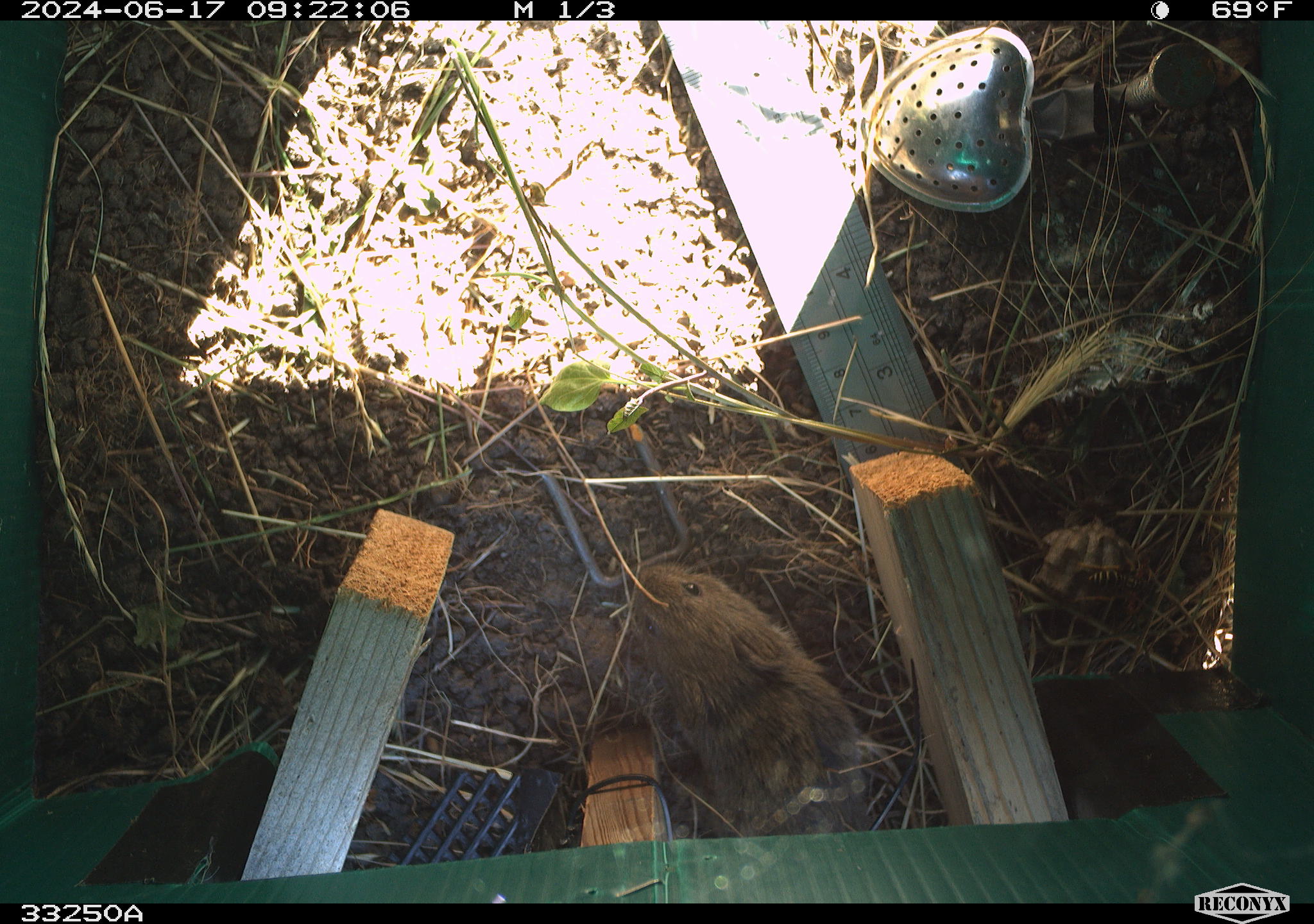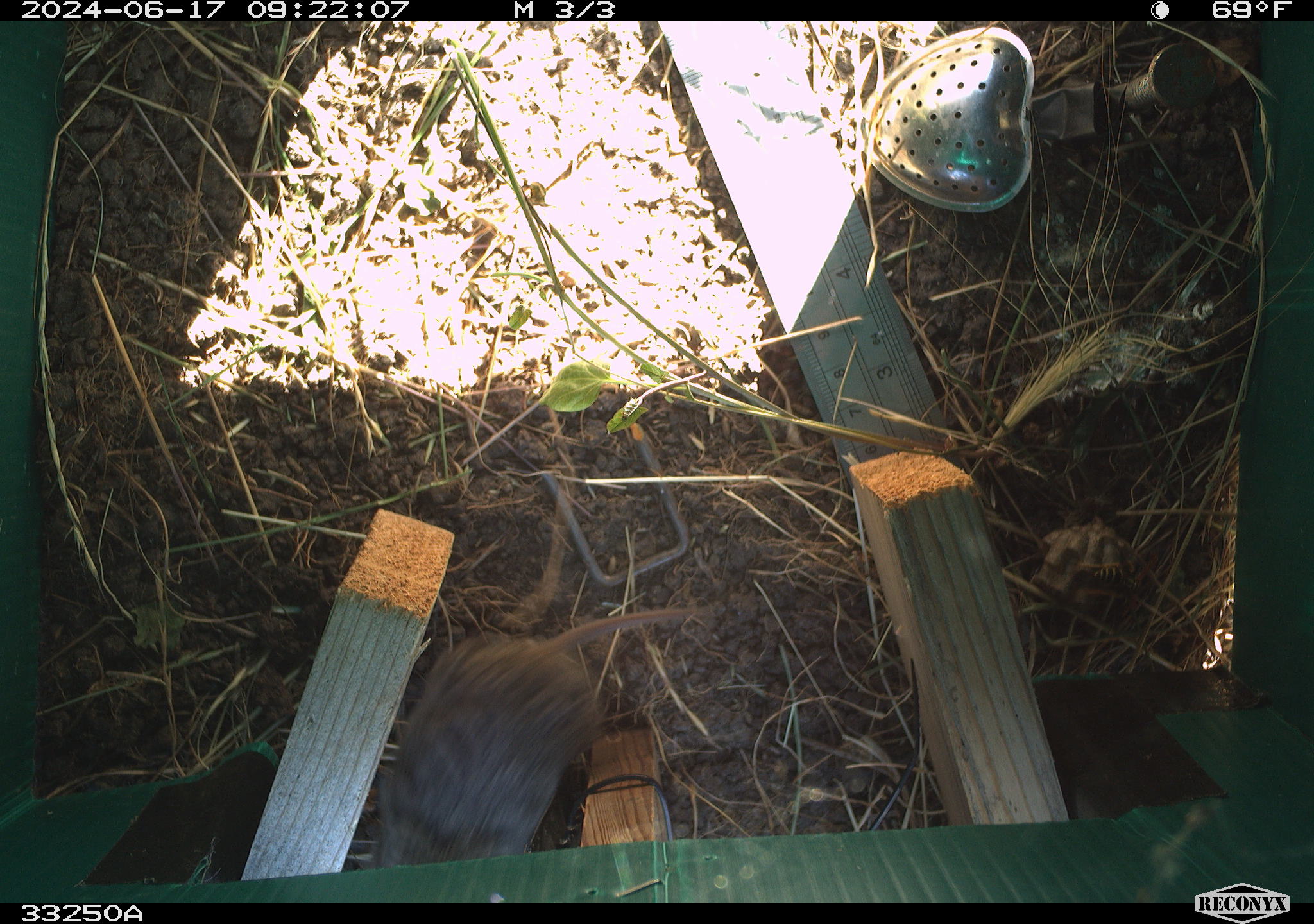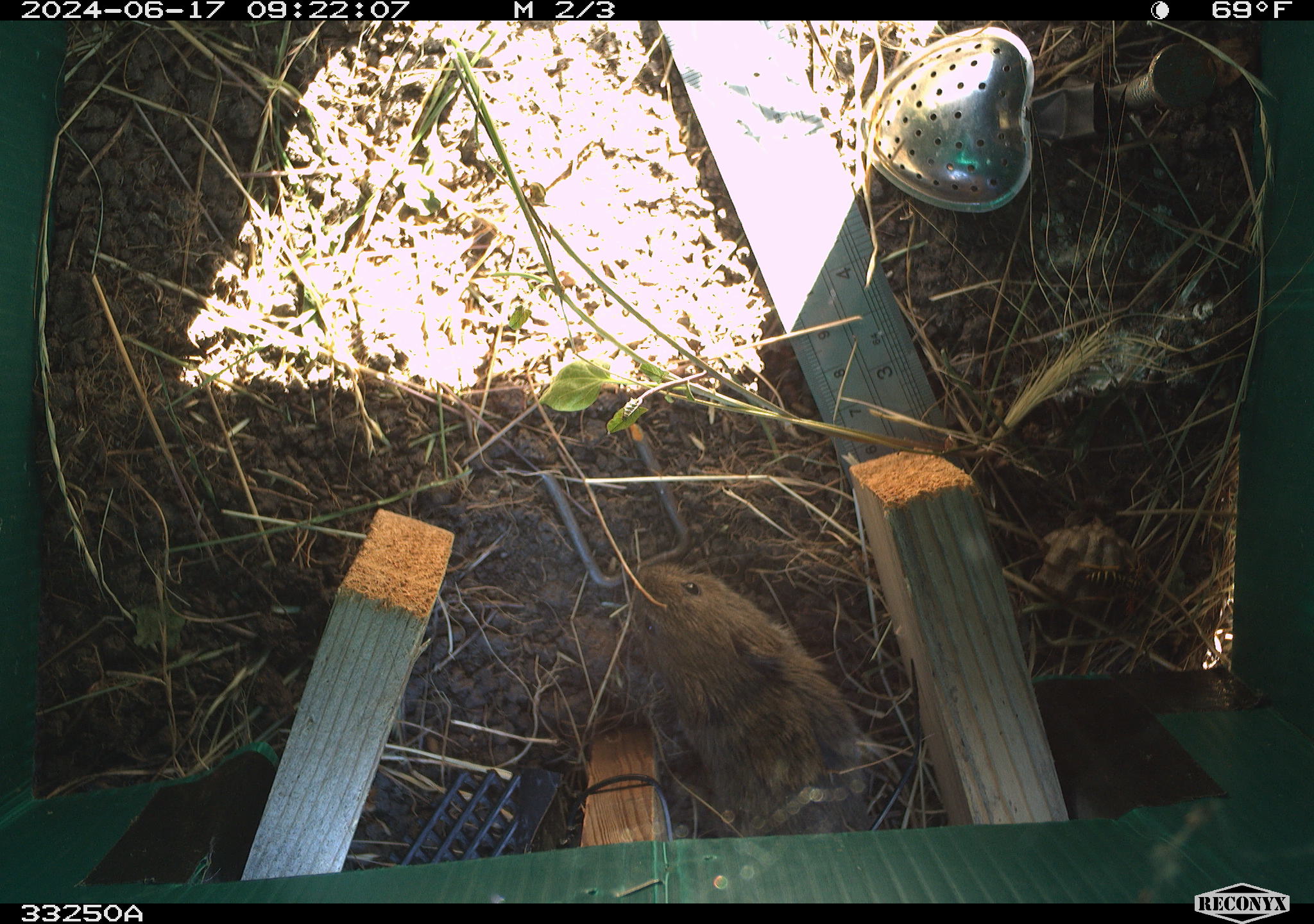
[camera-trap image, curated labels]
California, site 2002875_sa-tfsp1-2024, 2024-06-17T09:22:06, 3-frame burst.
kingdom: Animalia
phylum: Chordata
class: Mammalia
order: Rodentia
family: Cricetidae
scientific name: Arvicolinae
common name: voles, lemmings, and muskrats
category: arvicolinae subfamily